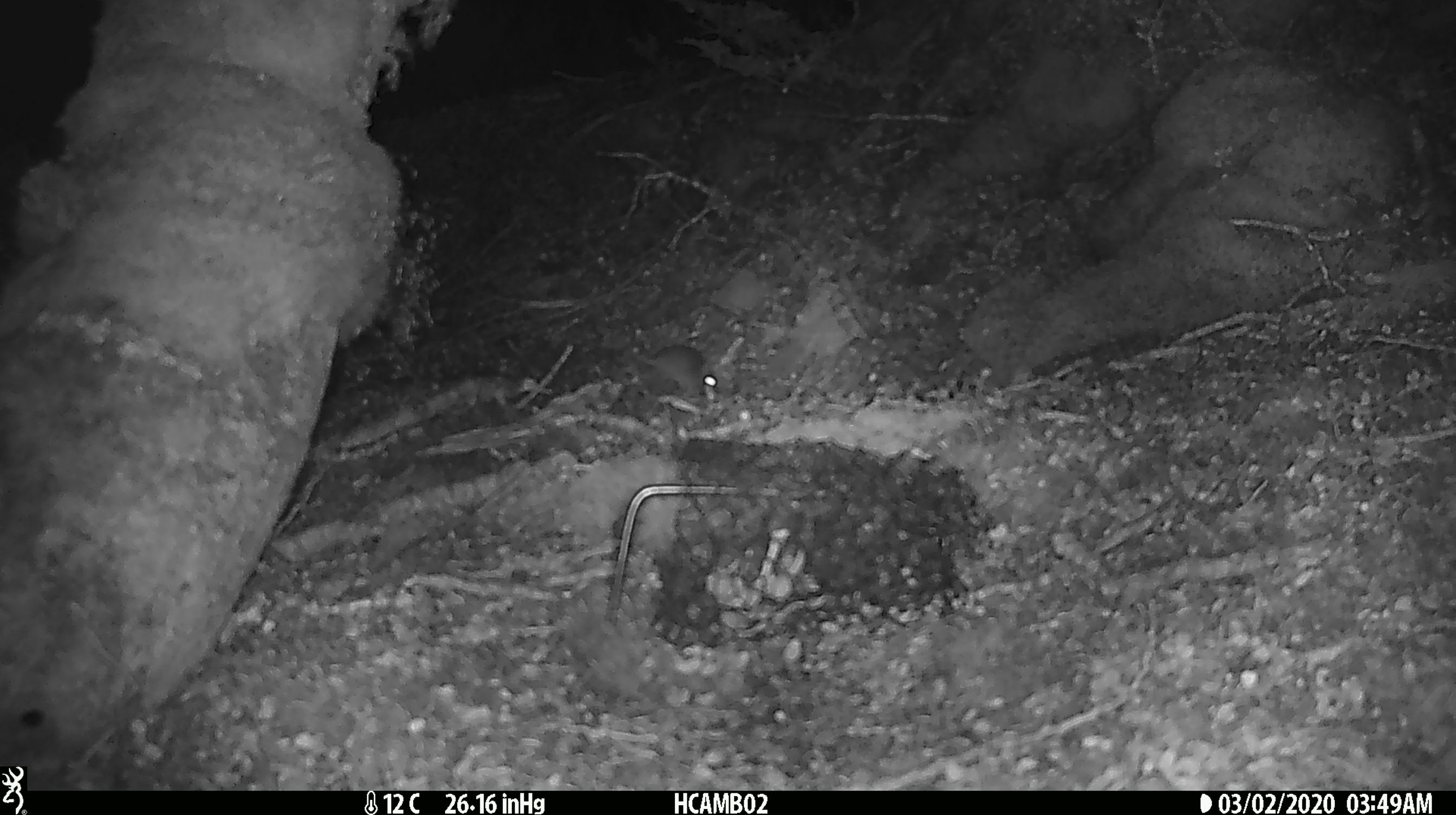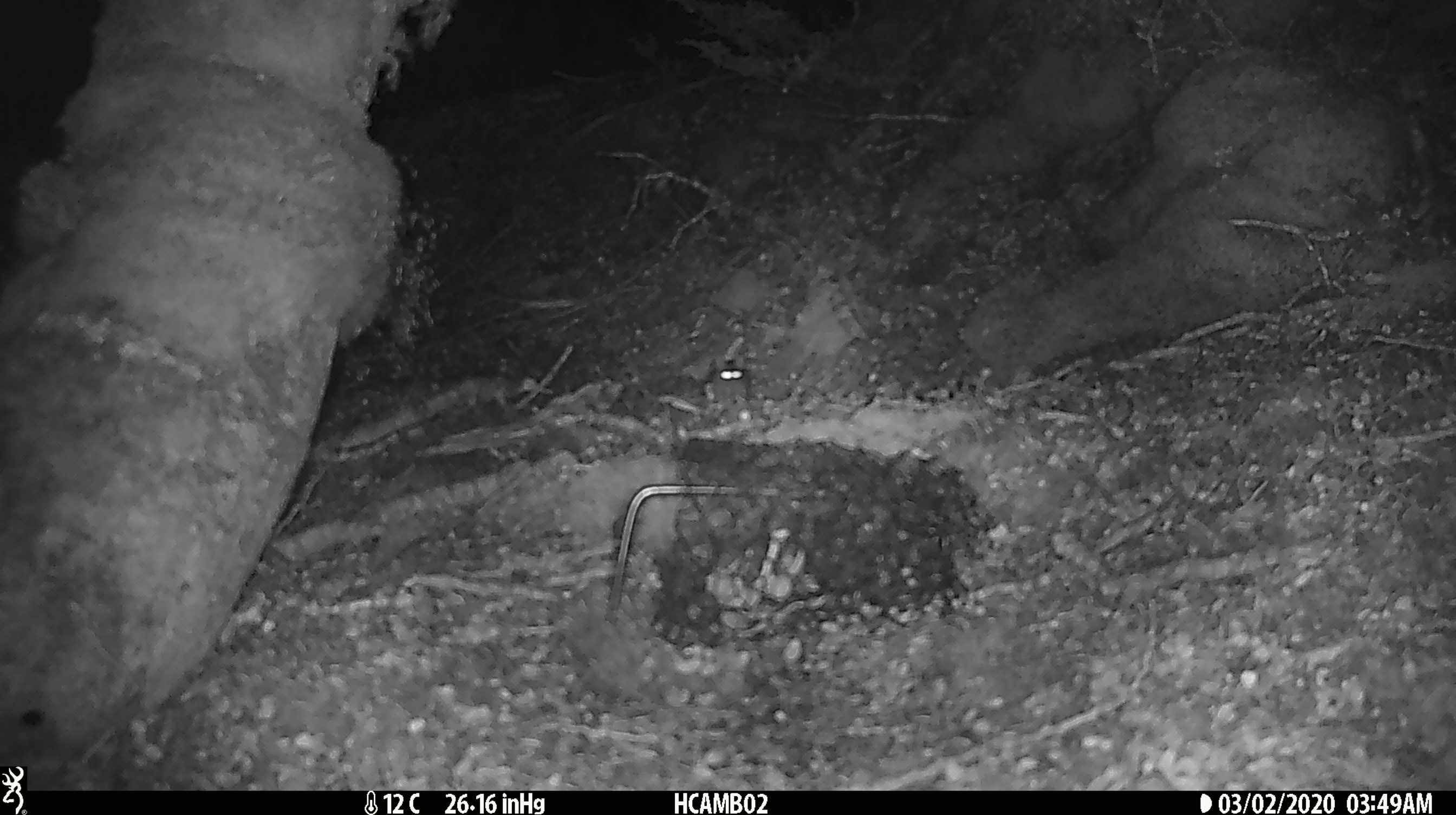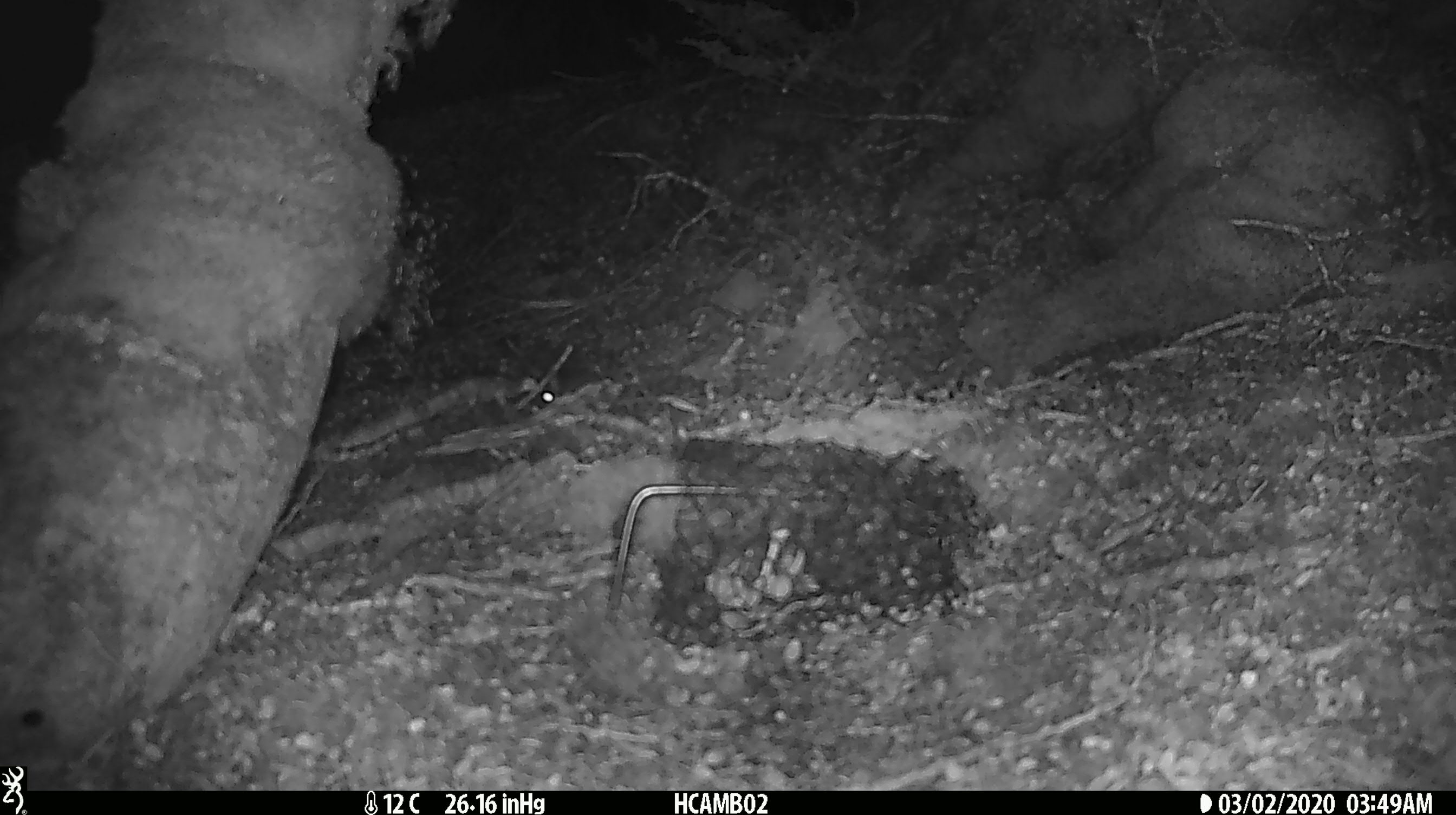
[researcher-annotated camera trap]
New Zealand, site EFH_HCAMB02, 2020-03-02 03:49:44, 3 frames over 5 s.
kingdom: Animalia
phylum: Chordata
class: Mammalia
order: Rodentia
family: Muridae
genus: Mus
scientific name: Mus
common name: mouse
Mouse (Mus).